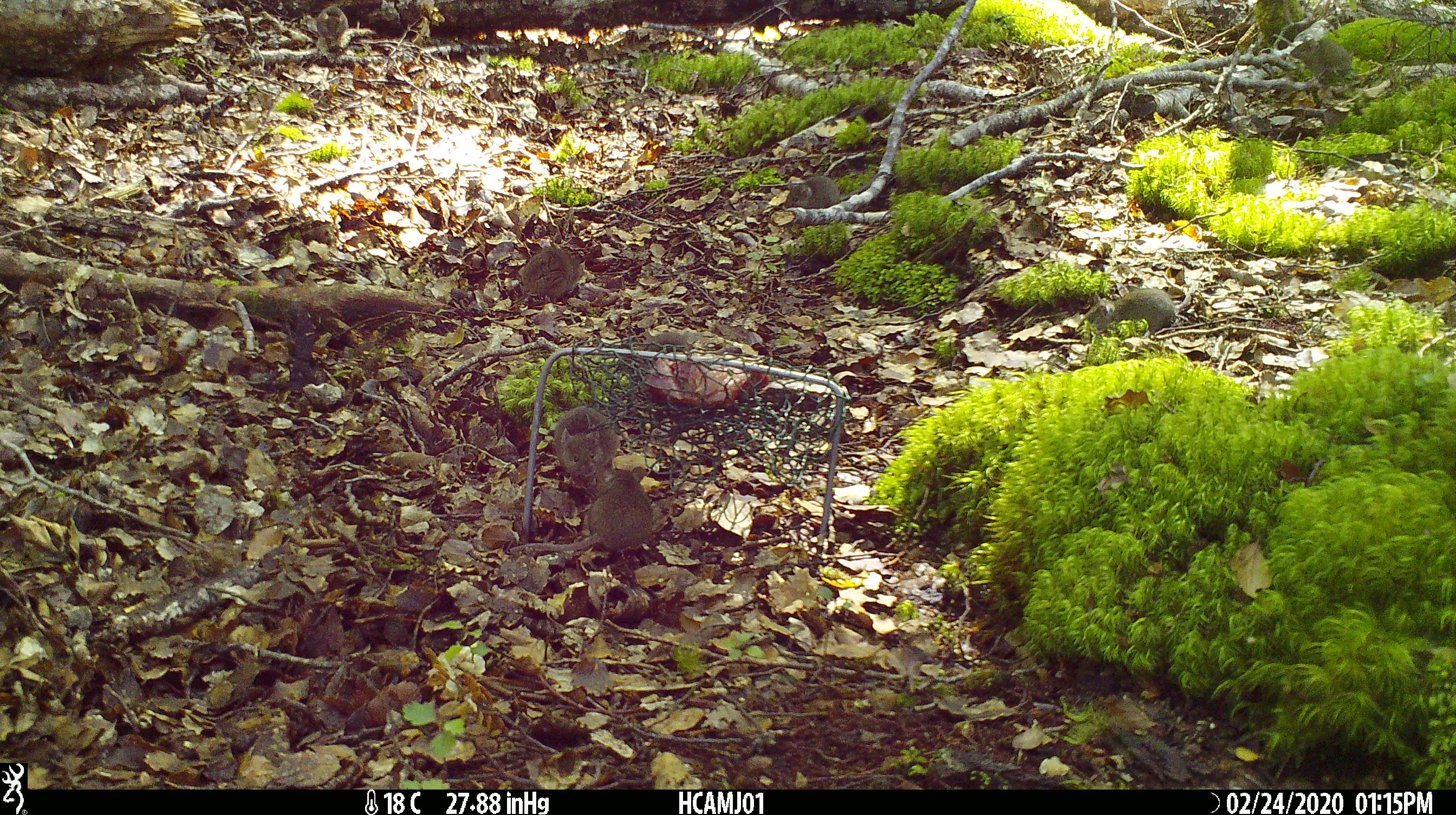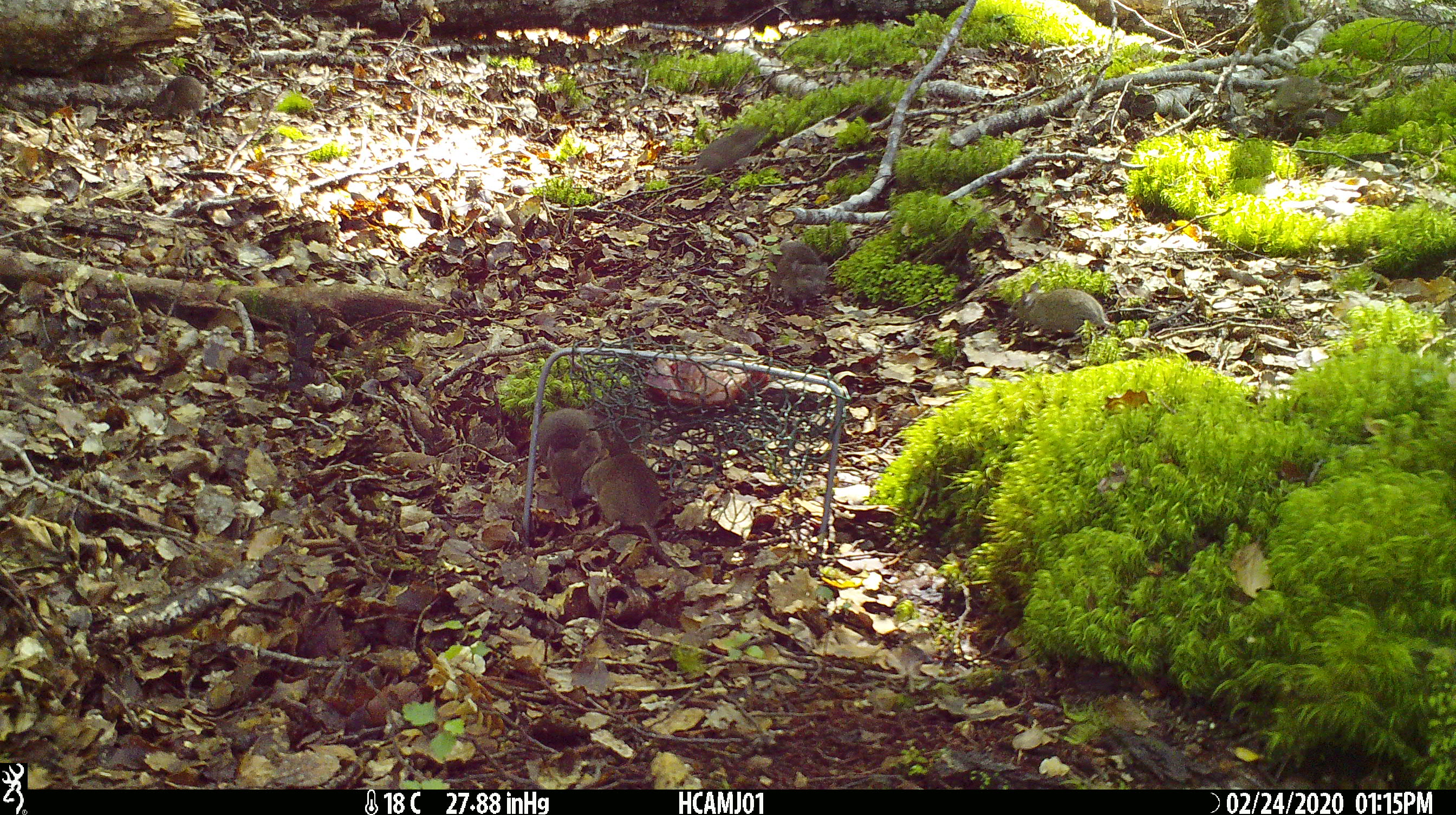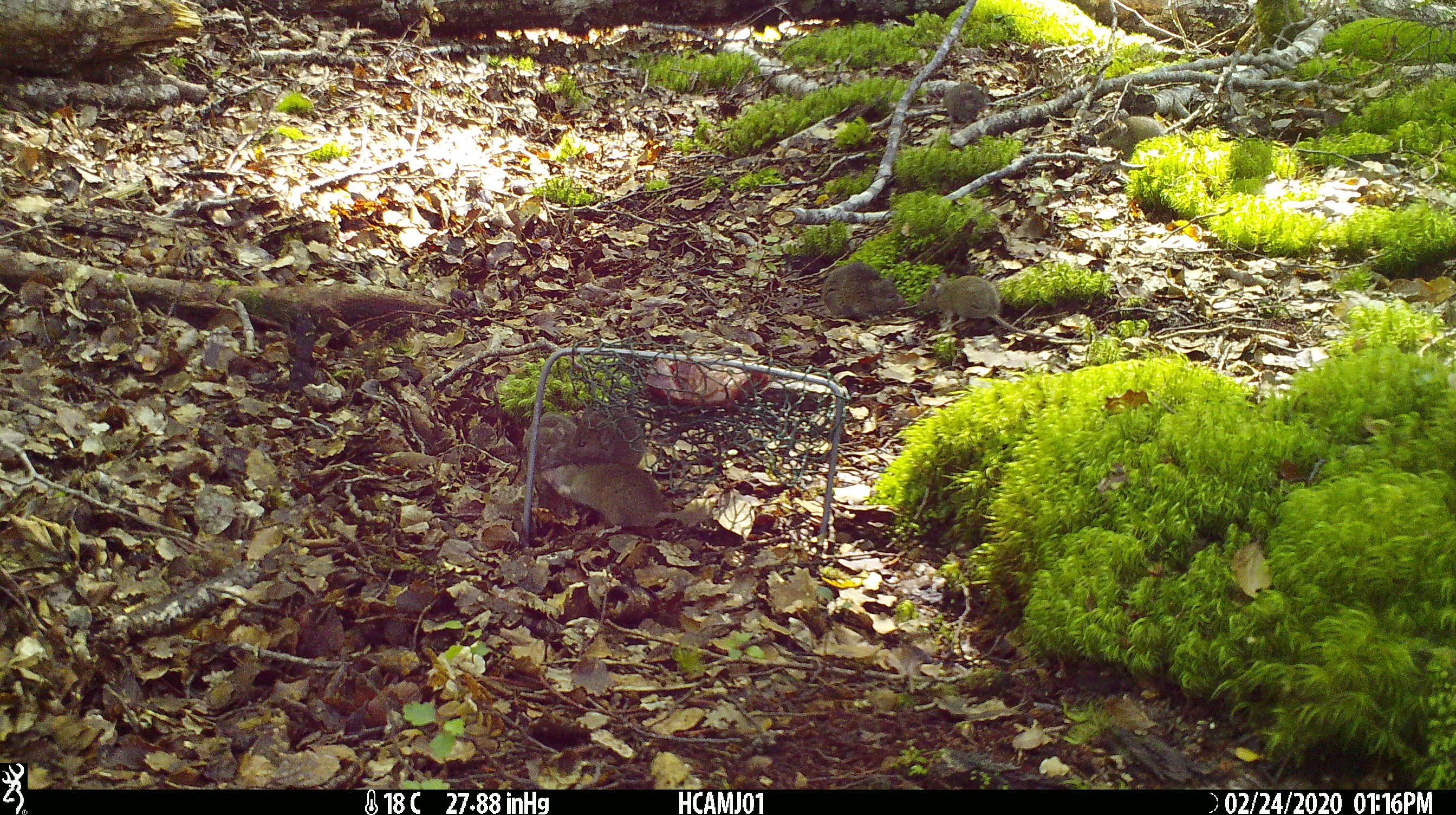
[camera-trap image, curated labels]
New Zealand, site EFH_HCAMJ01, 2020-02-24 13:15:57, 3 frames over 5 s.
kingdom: Animalia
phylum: Chordata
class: Mammalia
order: Rodentia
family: Muridae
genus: Mus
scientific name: Mus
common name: mouse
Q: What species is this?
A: Mouse (Mus).